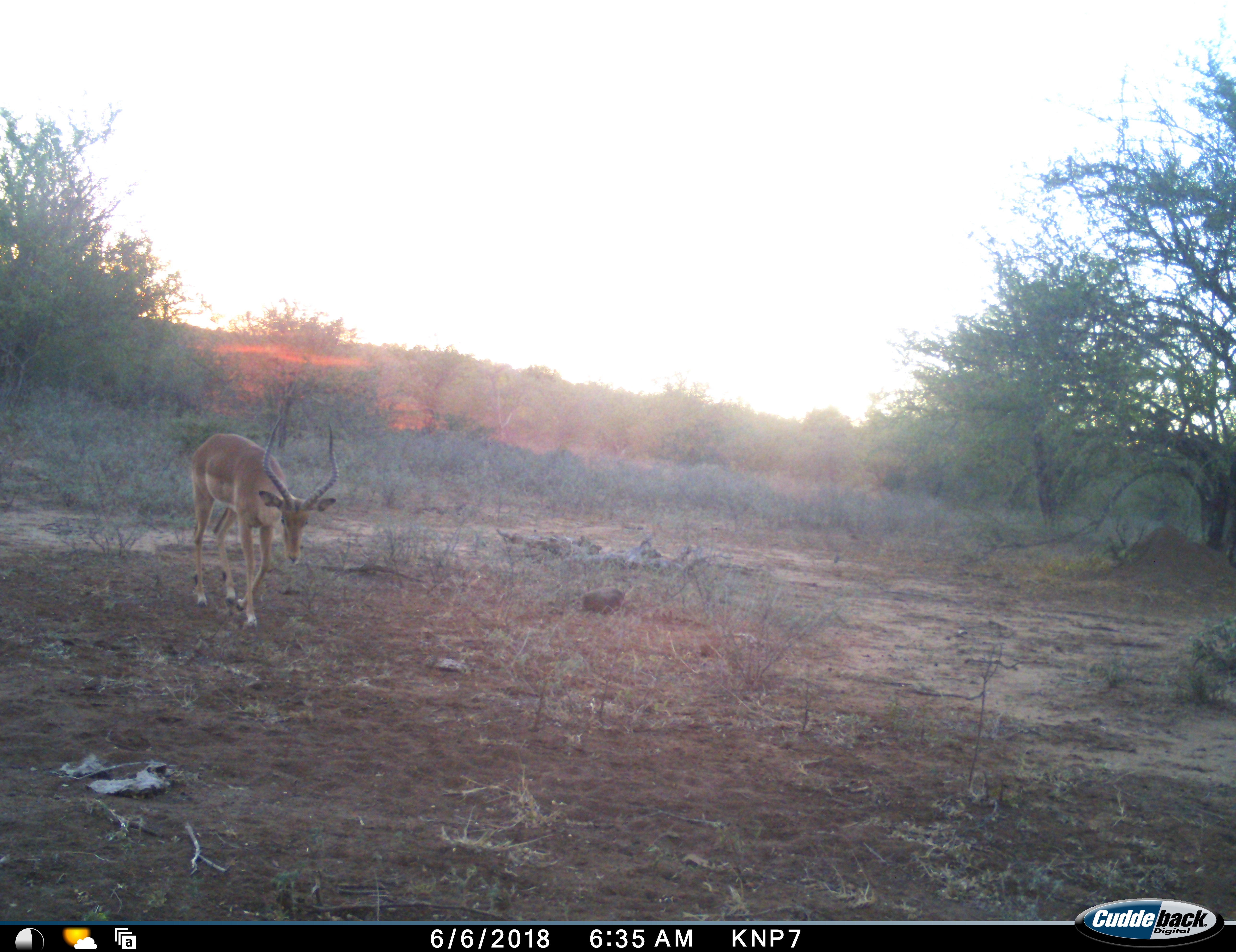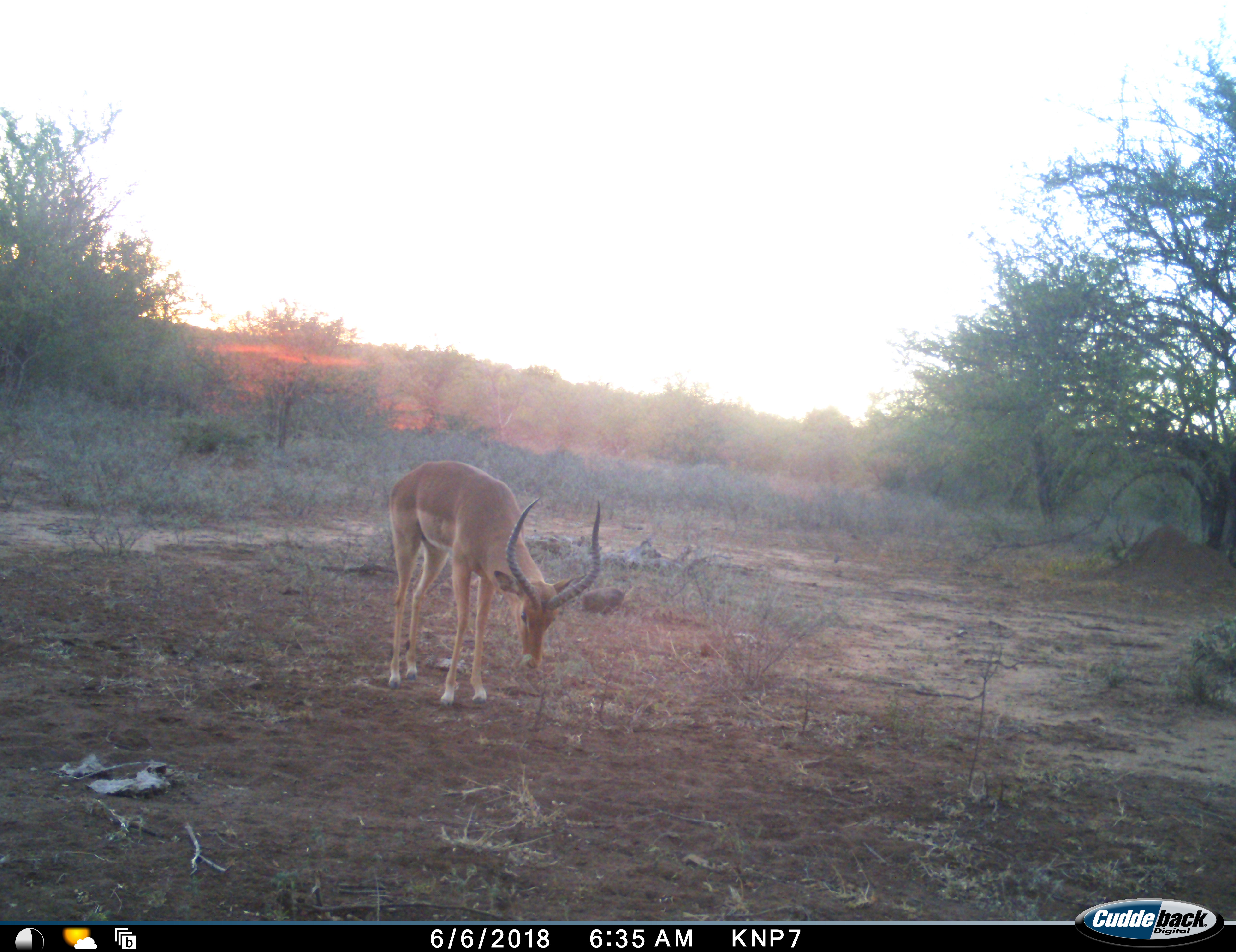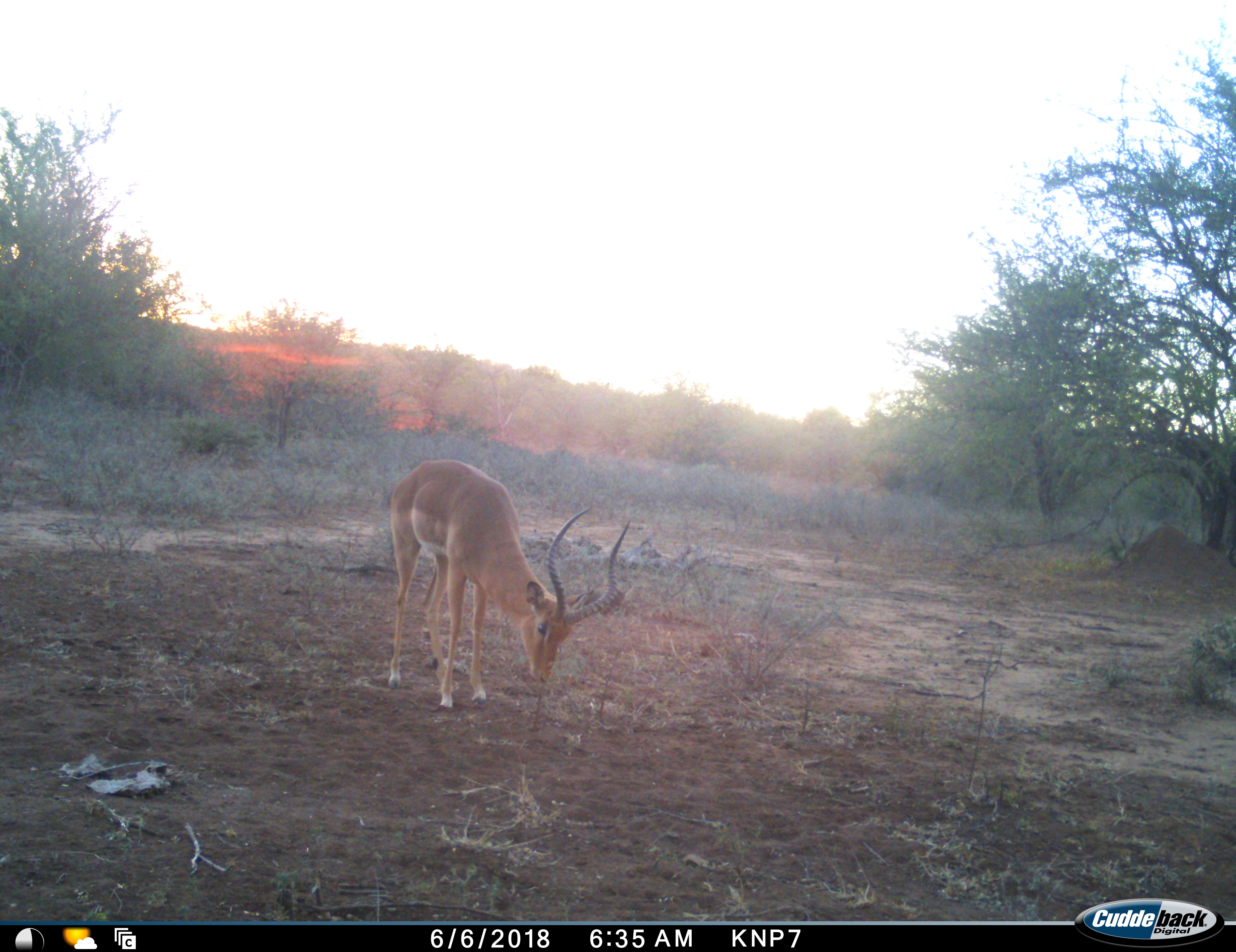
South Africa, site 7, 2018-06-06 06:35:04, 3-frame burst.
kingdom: Animalia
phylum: Chordata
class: Mammalia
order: Artiodactyla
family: Bovidae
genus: Aepyceros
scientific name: Aepyceros melampus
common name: impala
Impala (Aepyceros melampus), count 1. Behavior (volunteer vote fractions): standing 20%, resting 0%, moving 70%, interacting 0%. Young present (vote fraction): 0%. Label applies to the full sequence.